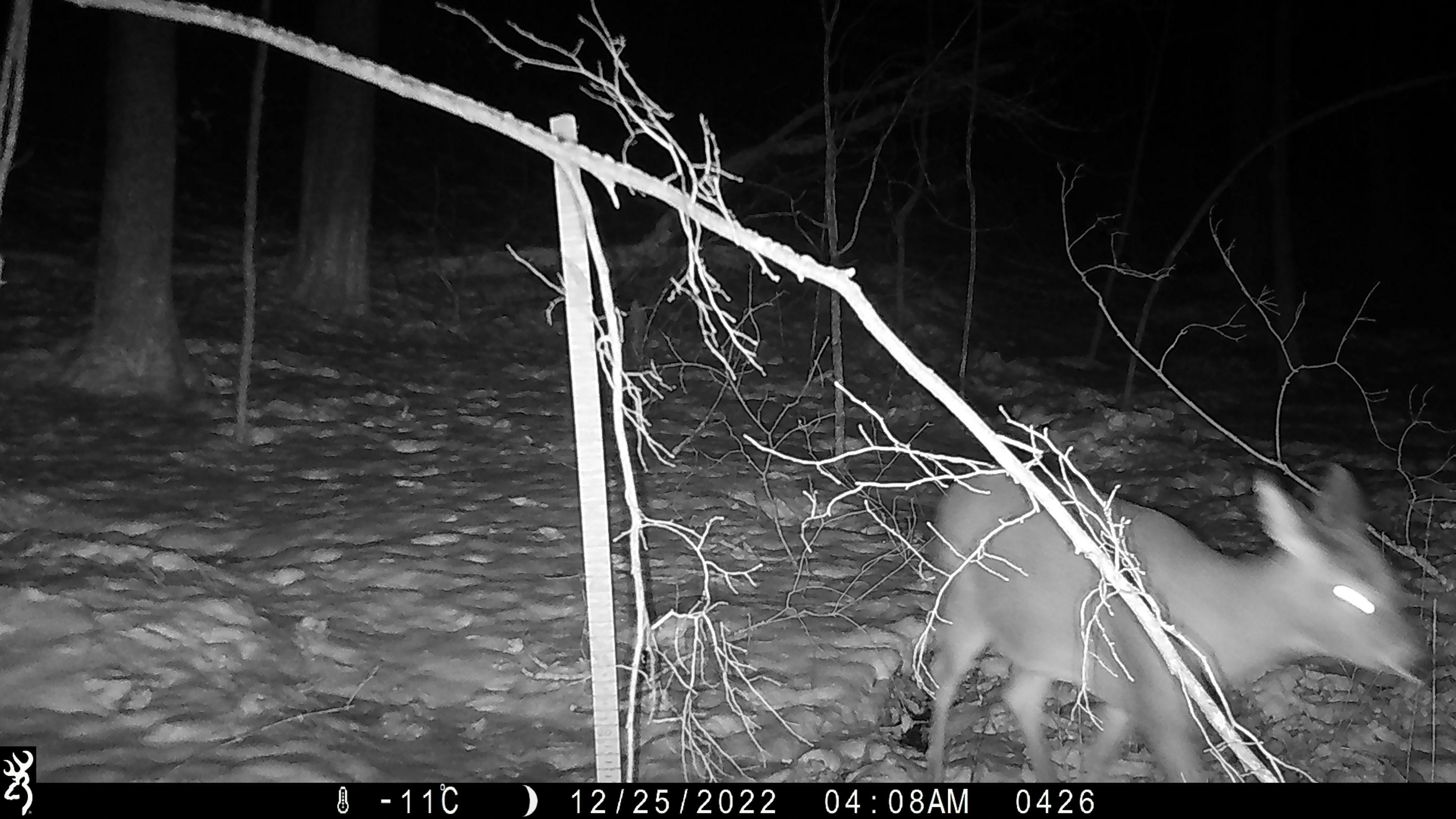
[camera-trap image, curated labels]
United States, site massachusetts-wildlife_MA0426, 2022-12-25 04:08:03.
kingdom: Animalia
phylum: Chordata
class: Mammalia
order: Artiodactyla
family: Cervidae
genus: Odocoileus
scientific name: Odocoileus virginianus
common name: white-tailed deer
White-tailed deer (Odocoileus virginianus).